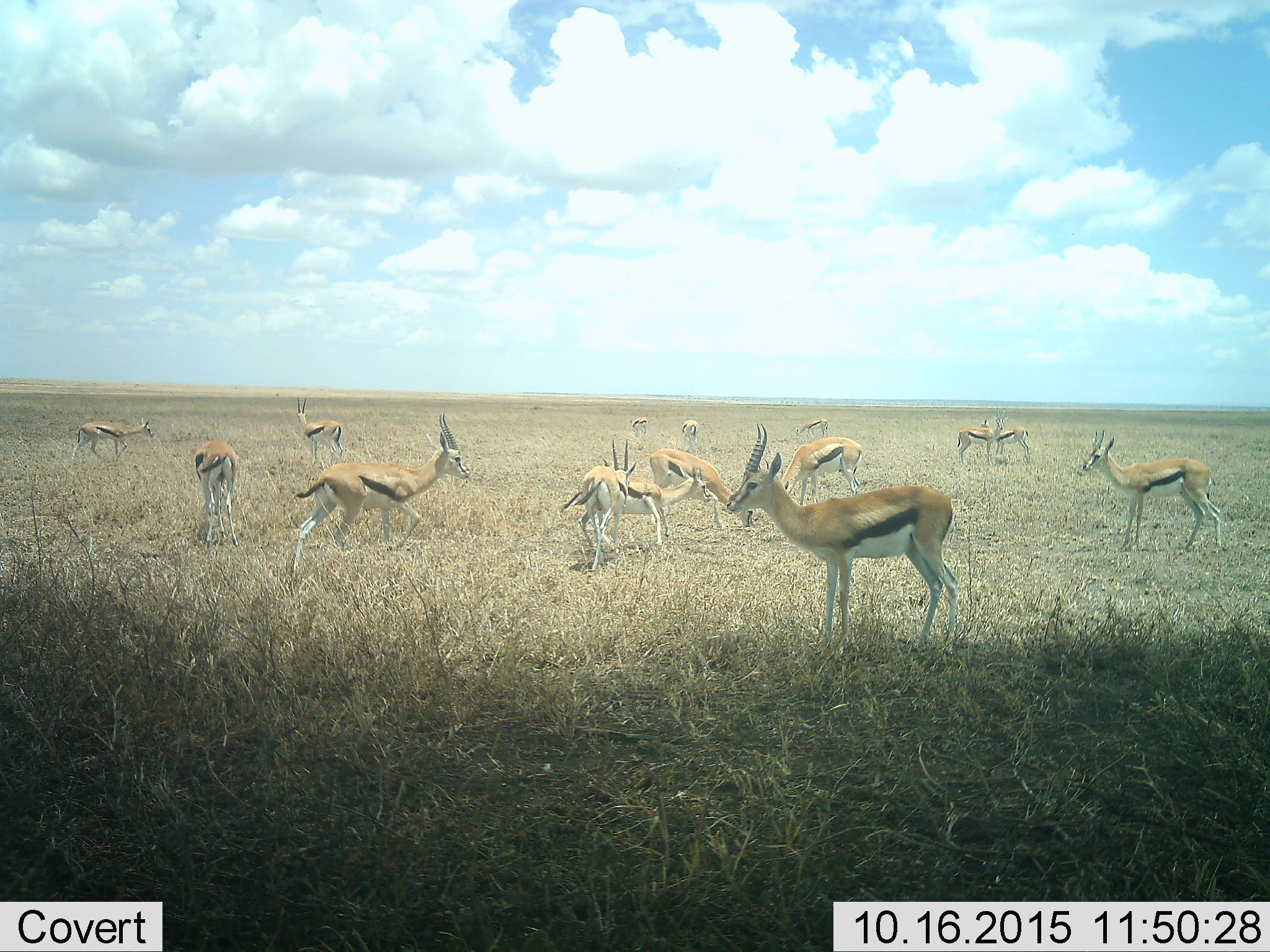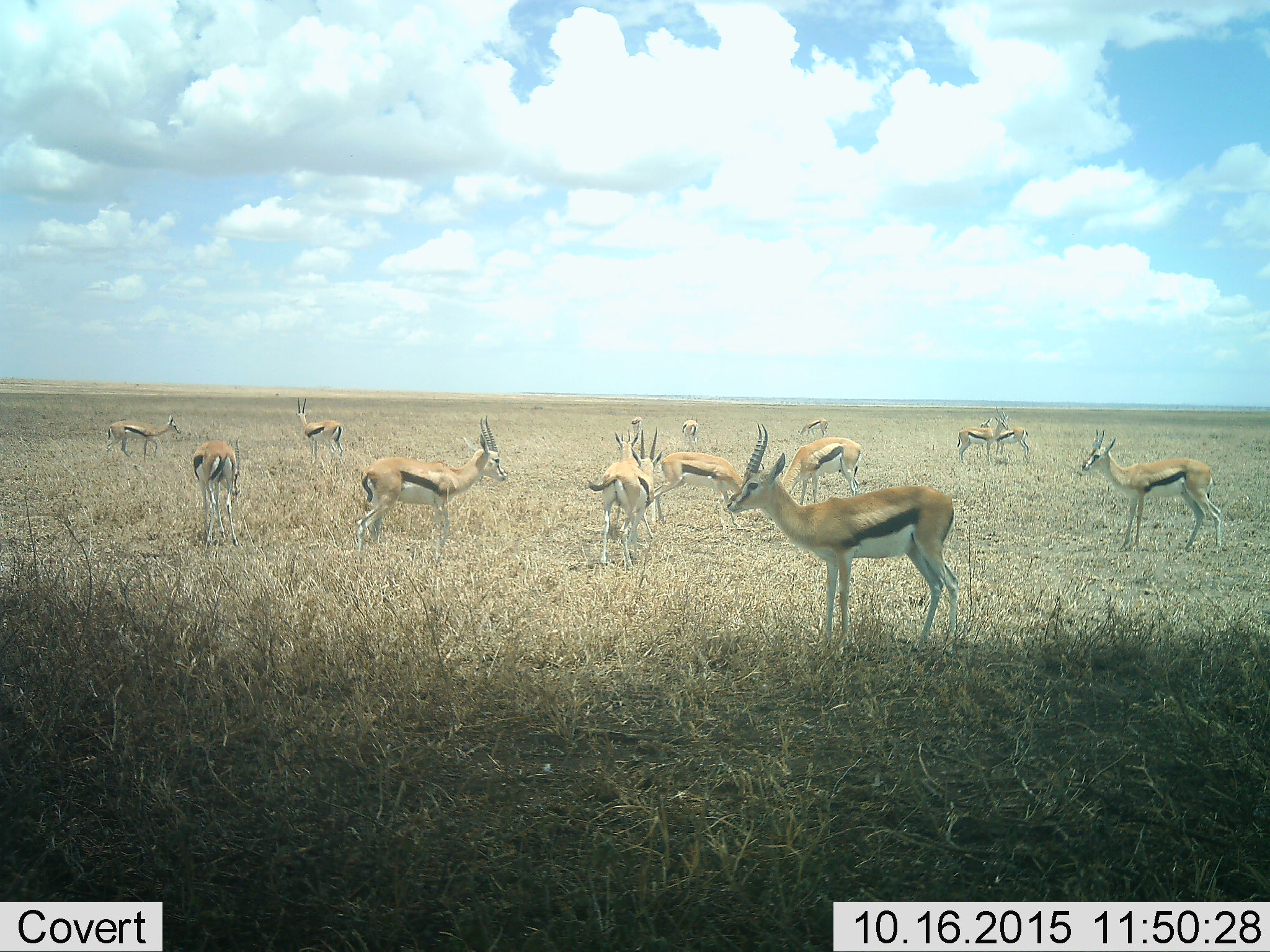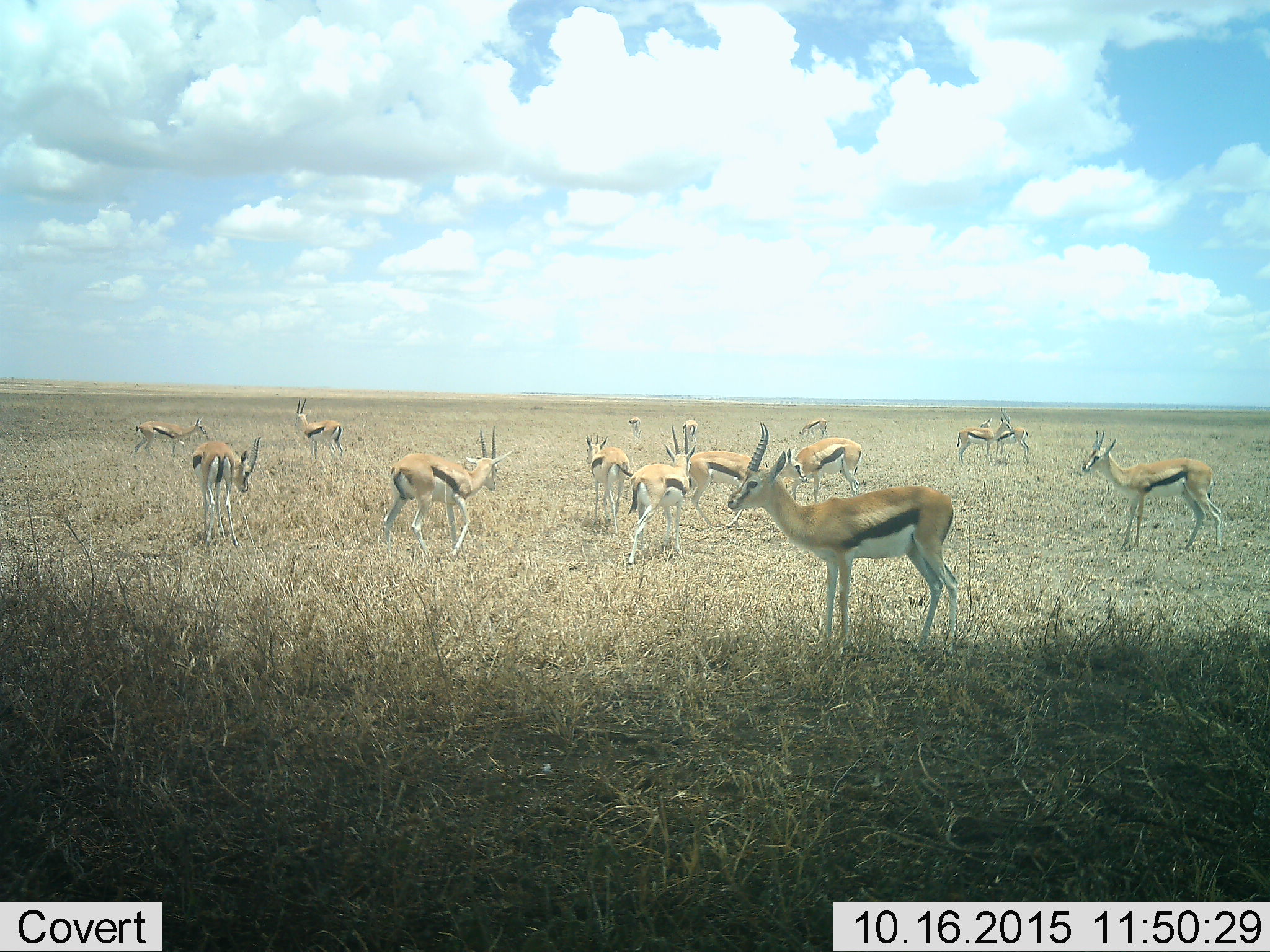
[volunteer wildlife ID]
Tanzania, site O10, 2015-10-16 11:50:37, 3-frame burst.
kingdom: Animalia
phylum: Chordata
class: Mammalia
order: Artiodactyla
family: Bovidae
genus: Eudorcas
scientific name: Eudorcas thomsonii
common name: thomson's gazelle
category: gazellethomsons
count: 11-50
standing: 100%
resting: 0%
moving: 78%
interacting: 11%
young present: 0%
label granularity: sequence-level